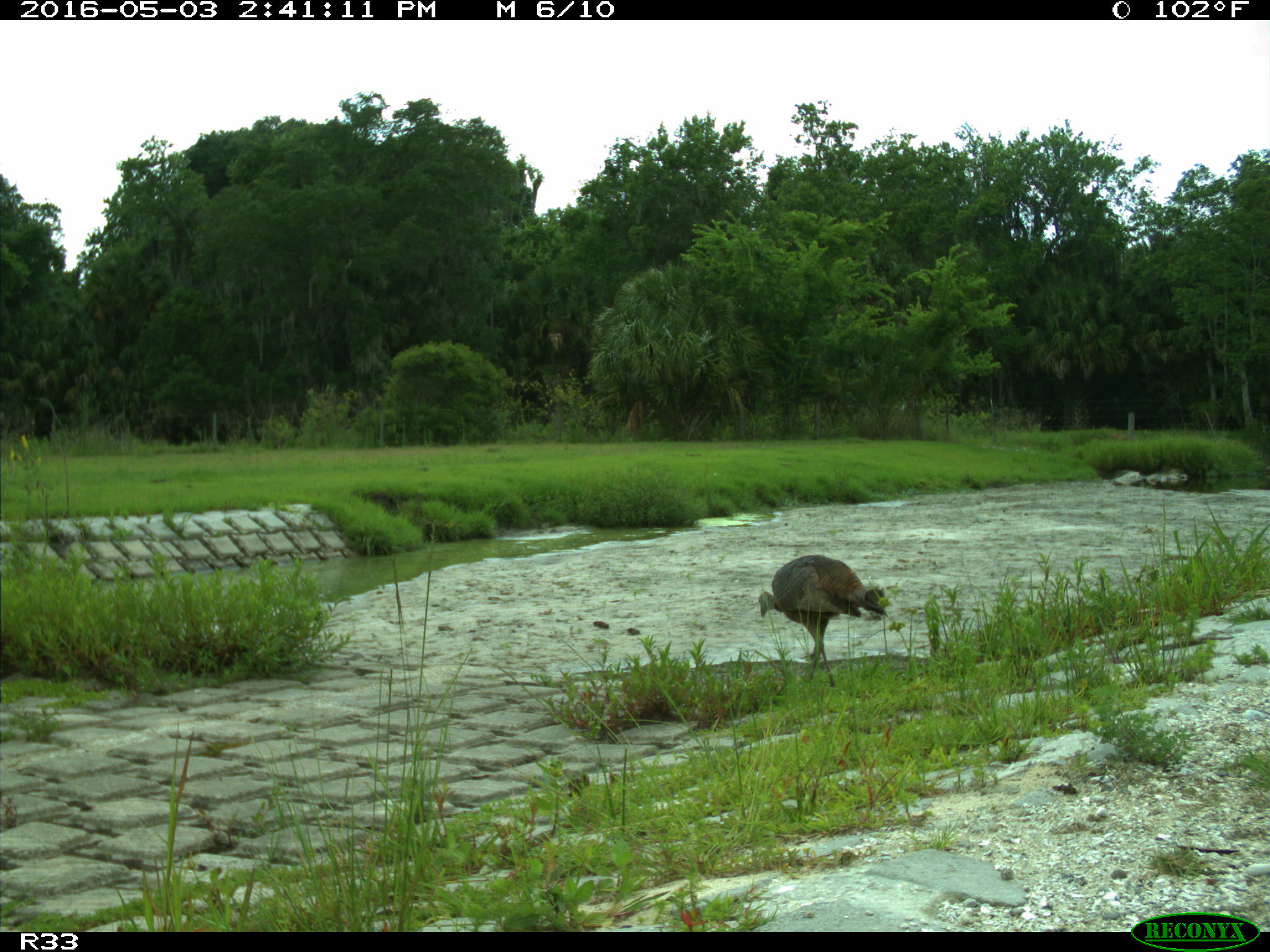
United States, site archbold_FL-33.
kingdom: Animalia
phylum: Chordata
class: Aves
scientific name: Aves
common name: birds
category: unidentified bird